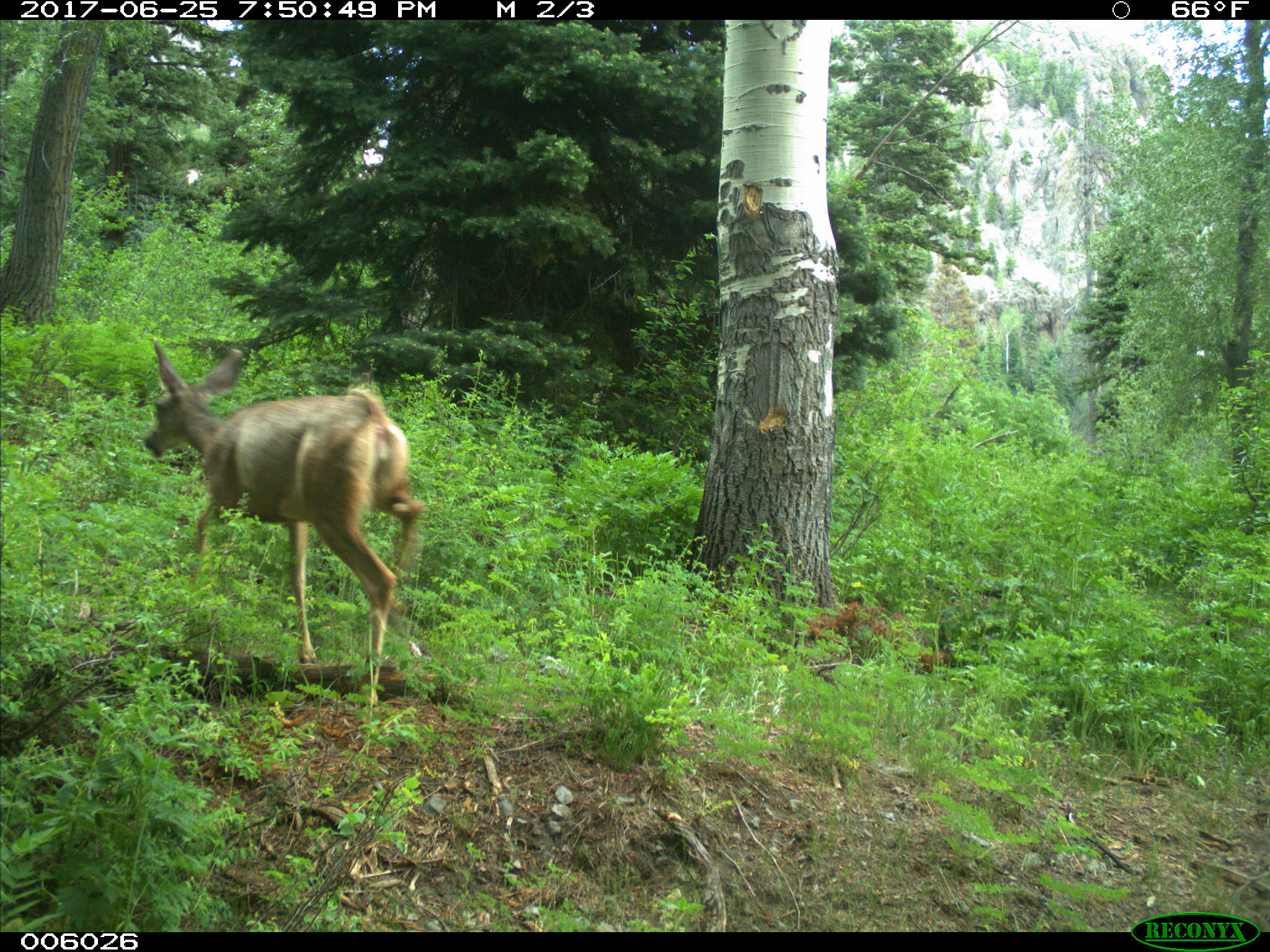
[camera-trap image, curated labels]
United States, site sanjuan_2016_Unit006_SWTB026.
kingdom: Animalia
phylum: Chordata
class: Mammalia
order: Artiodactyla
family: Cervidae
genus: Odocoileus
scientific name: Odocoileus hemionus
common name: mule deer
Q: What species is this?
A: Odocoileus hemionus (mule deer).